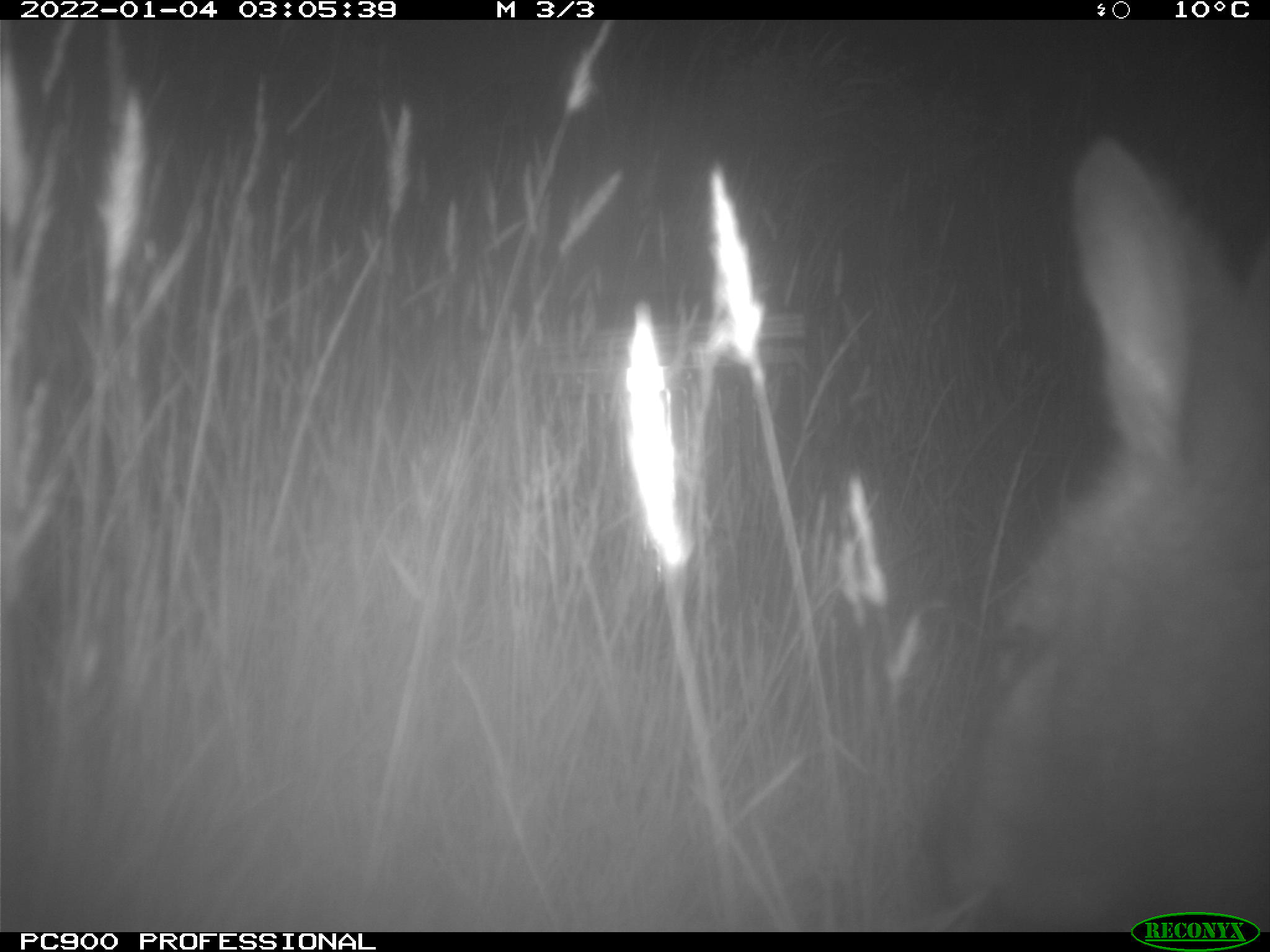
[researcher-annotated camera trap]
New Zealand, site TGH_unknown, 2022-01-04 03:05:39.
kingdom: Animalia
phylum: Chordata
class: Mammalia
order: Diprotodontia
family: Macropodidae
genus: Notamacropus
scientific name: Notamacropus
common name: wallaby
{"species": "wallaby (Notamacropus)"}